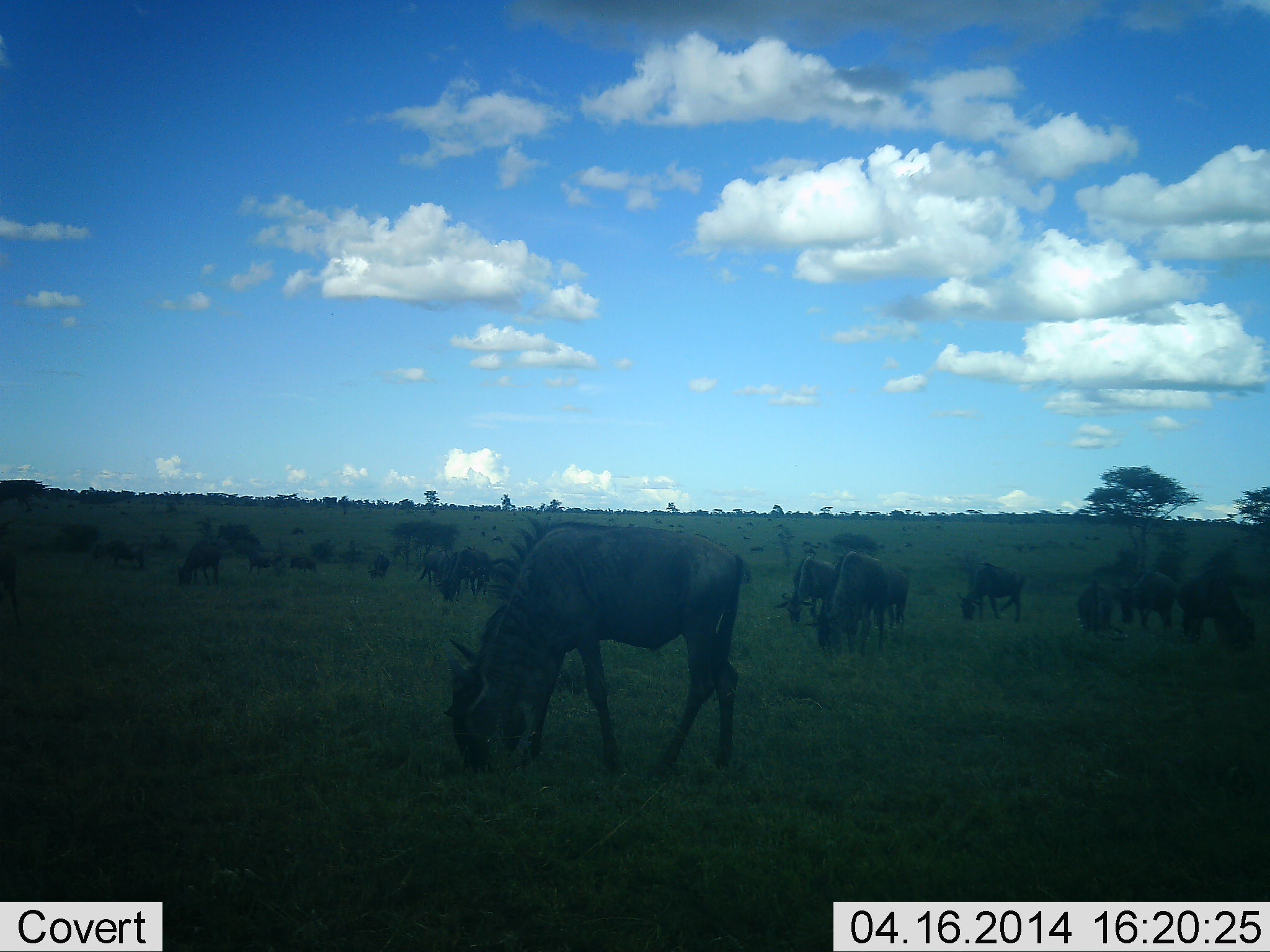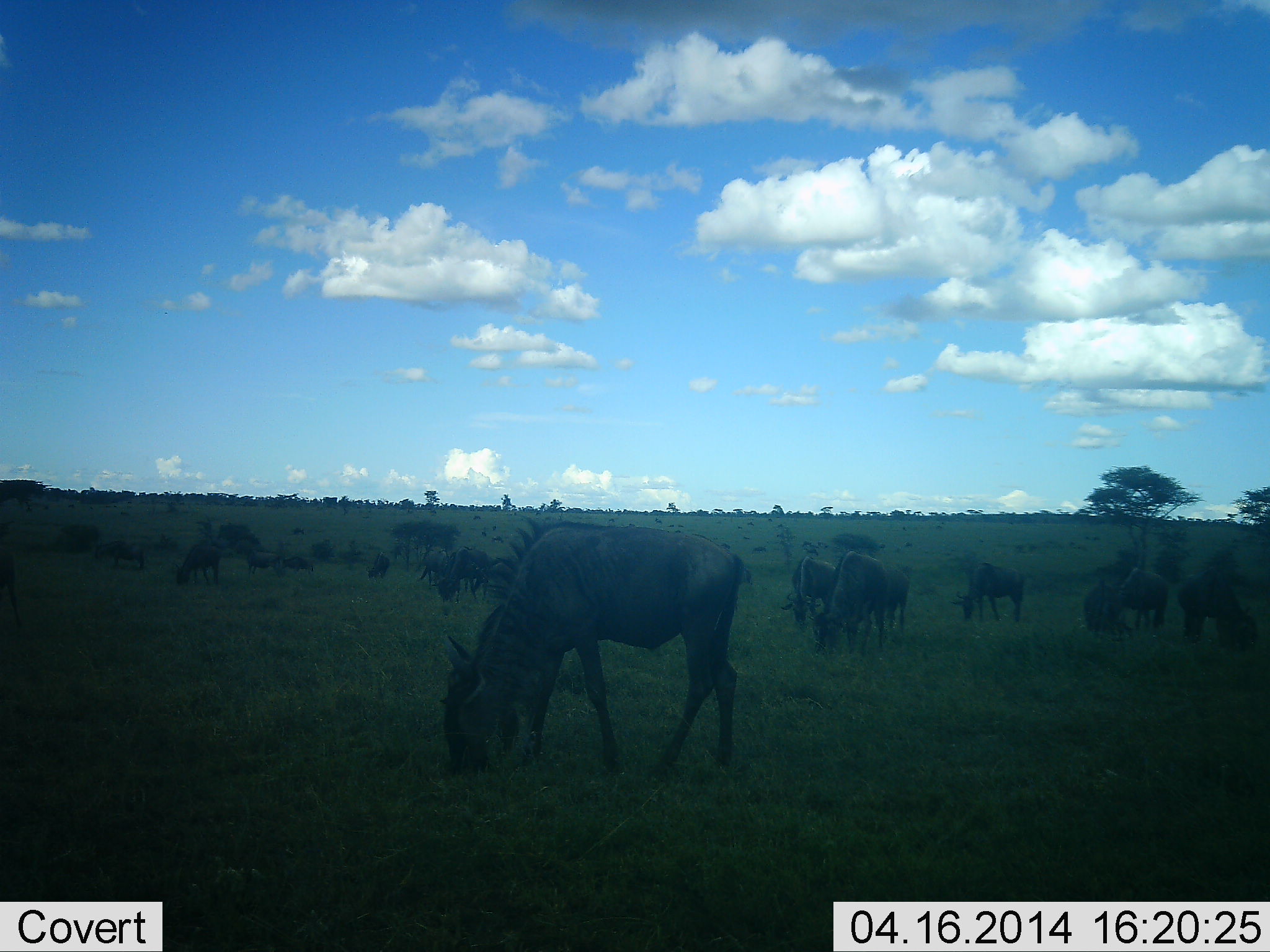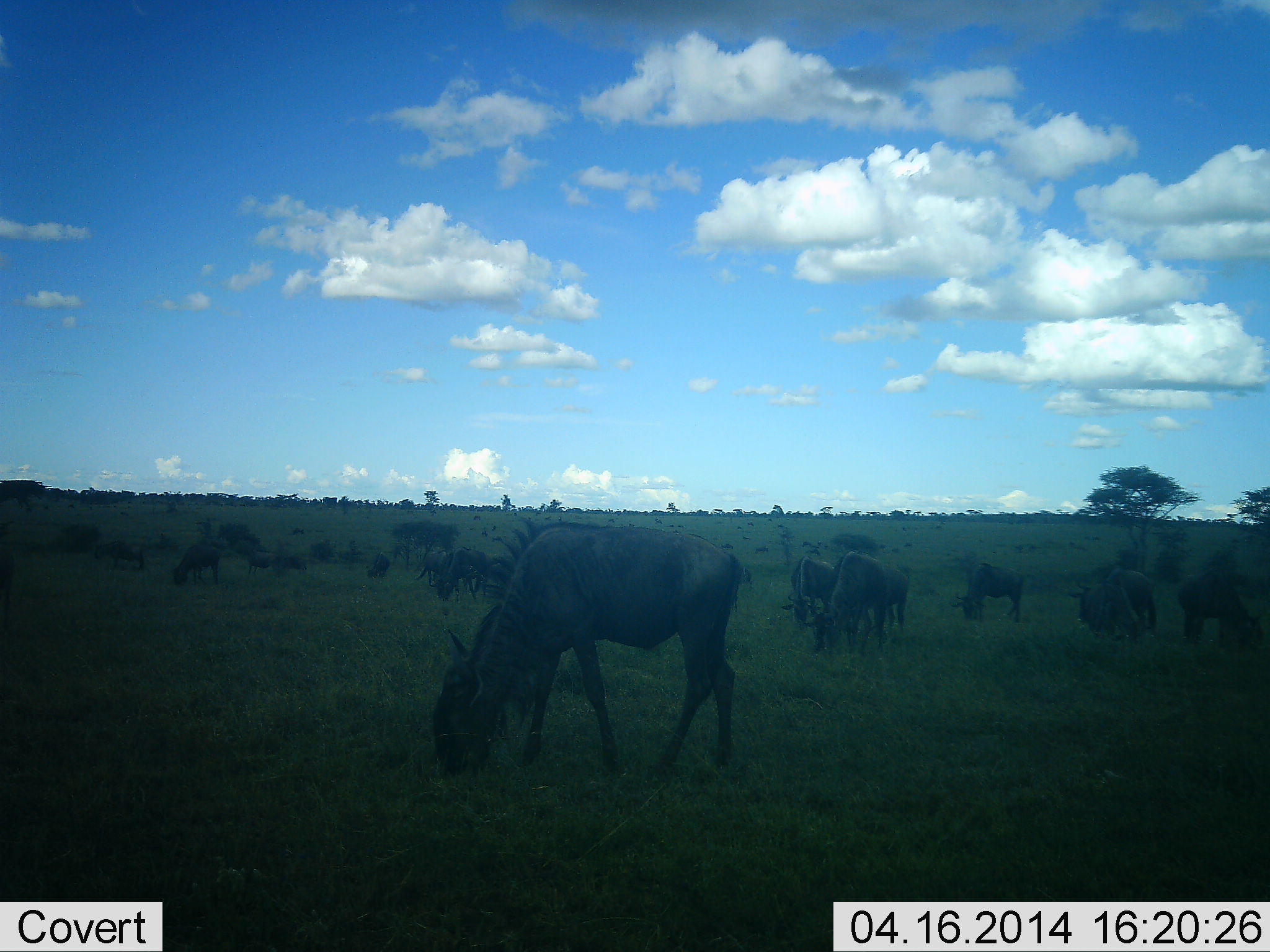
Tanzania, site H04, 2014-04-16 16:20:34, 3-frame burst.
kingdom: Animalia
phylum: Chordata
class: Mammalia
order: Artiodactyla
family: Bovidae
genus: Connochaetes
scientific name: Connochaetes taurinus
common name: blue wildebeest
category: wildebeest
Wildebeest (blue wildebeest) (Connochaetes taurinus), count 11-50. Behavior (volunteer vote fractions): standing 40%, resting 0%, moving 20%, interacting 0%. Young present (vote fraction): 0%. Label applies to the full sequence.